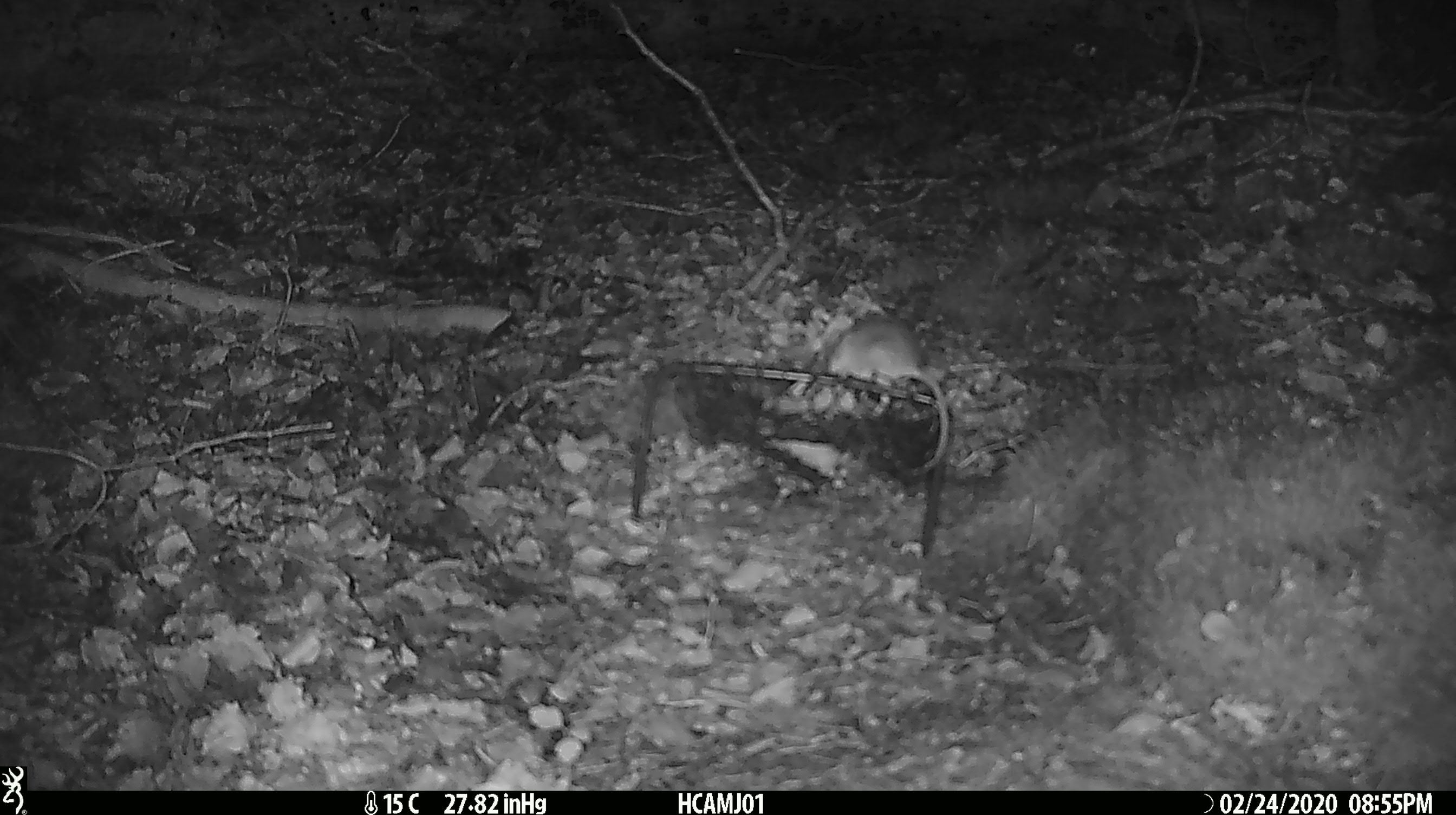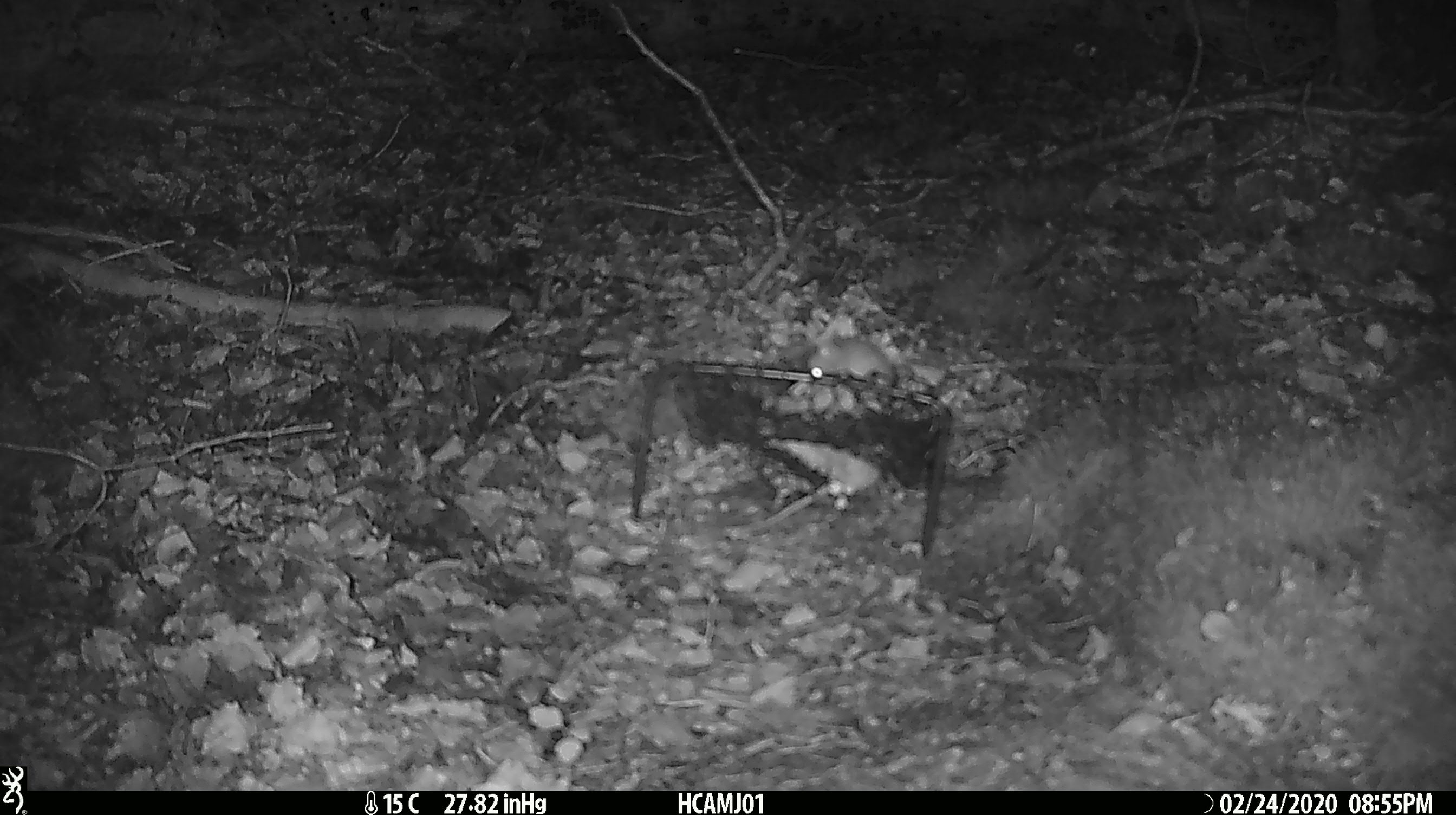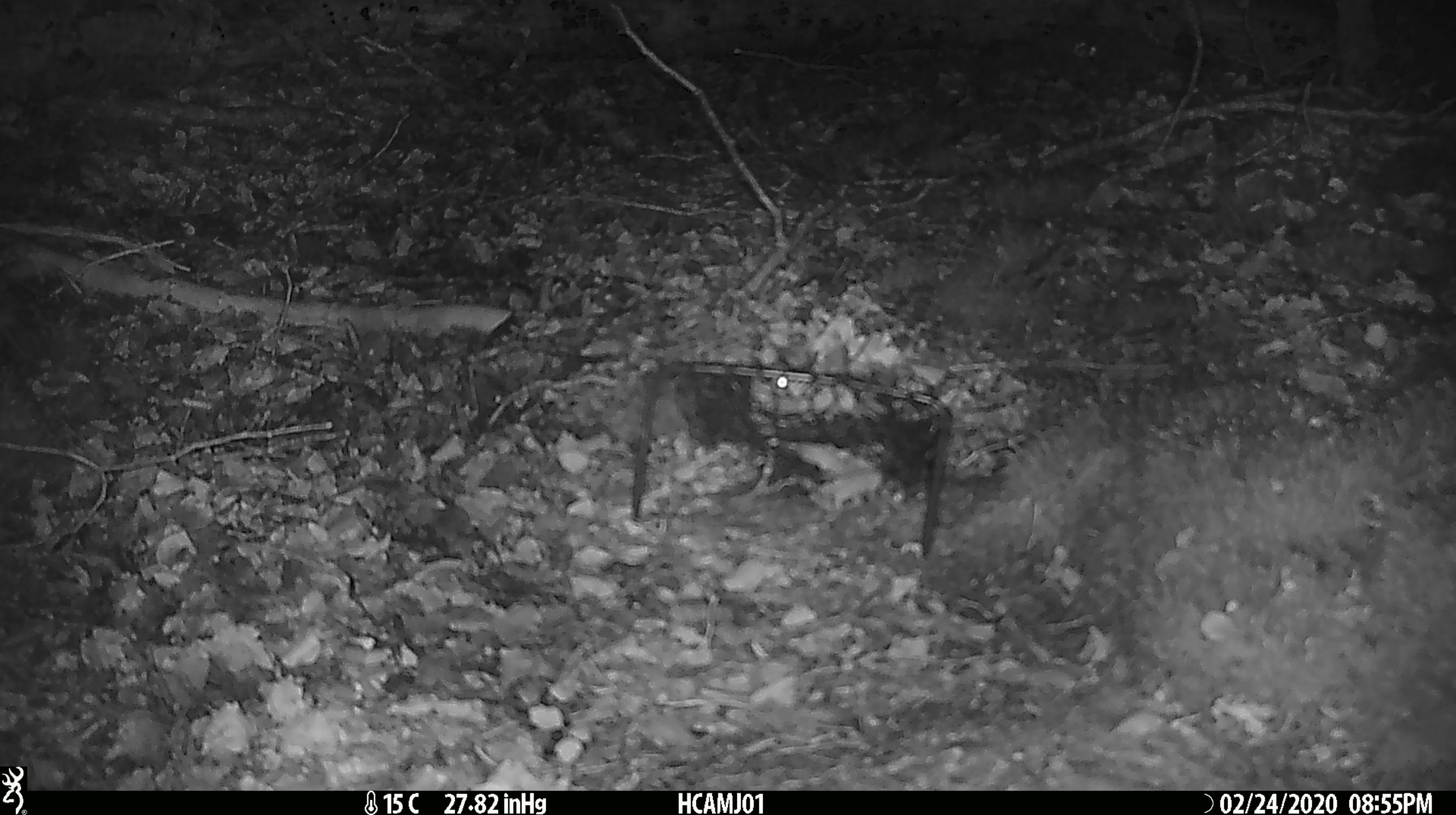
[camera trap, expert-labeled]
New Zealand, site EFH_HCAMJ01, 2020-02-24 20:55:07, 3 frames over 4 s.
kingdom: Animalia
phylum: Chordata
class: Mammalia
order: Rodentia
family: Muridae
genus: Mus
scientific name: Mus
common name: mouse